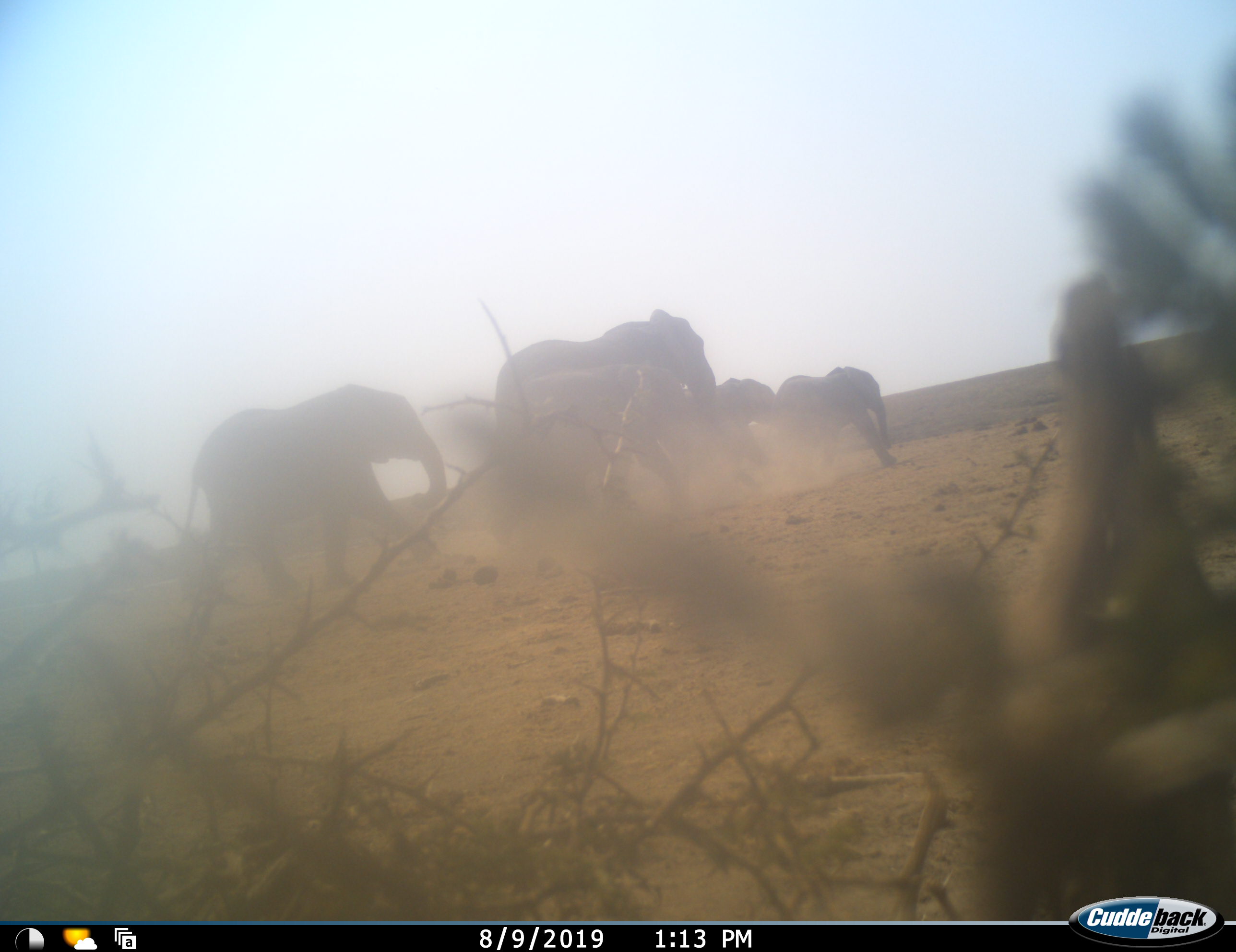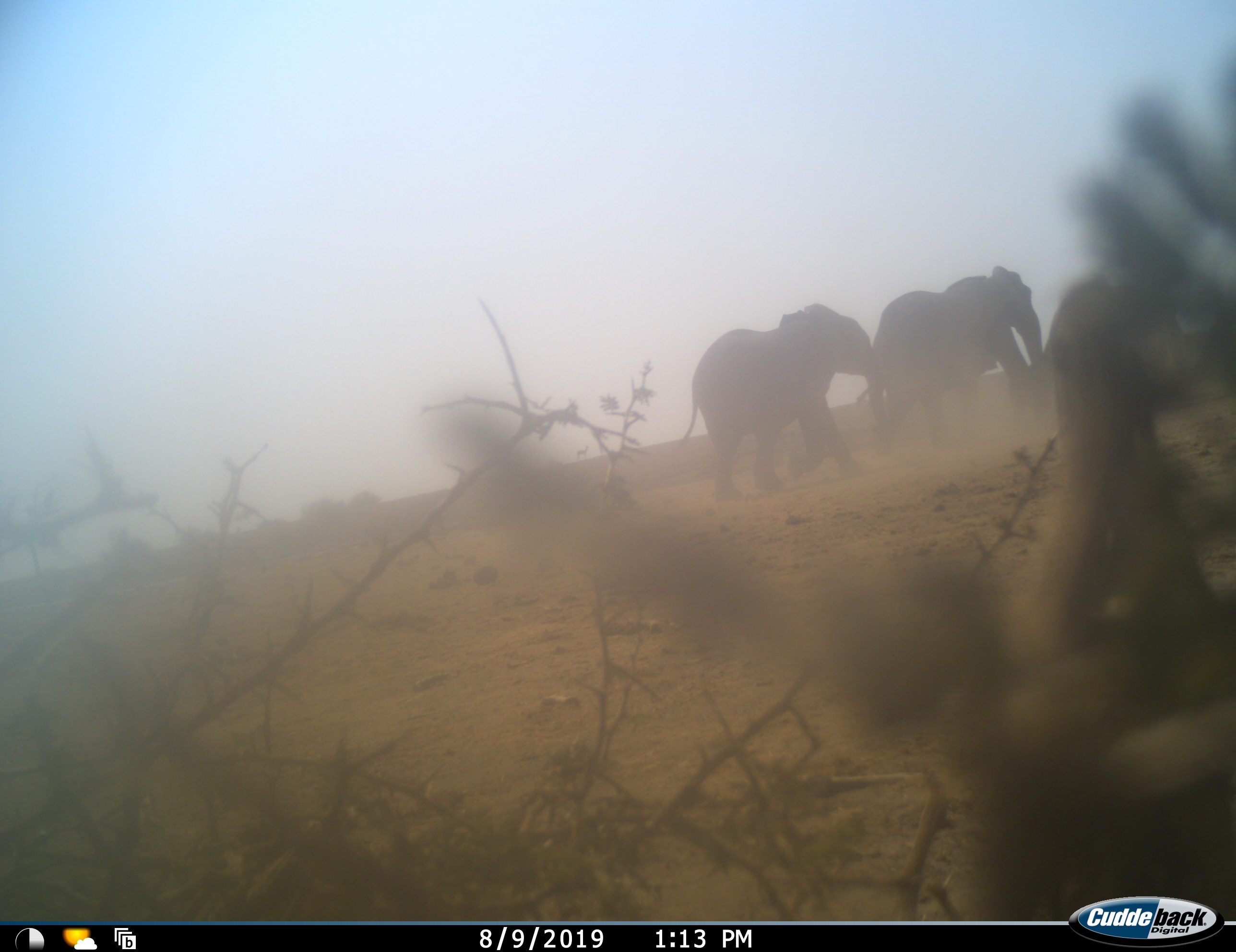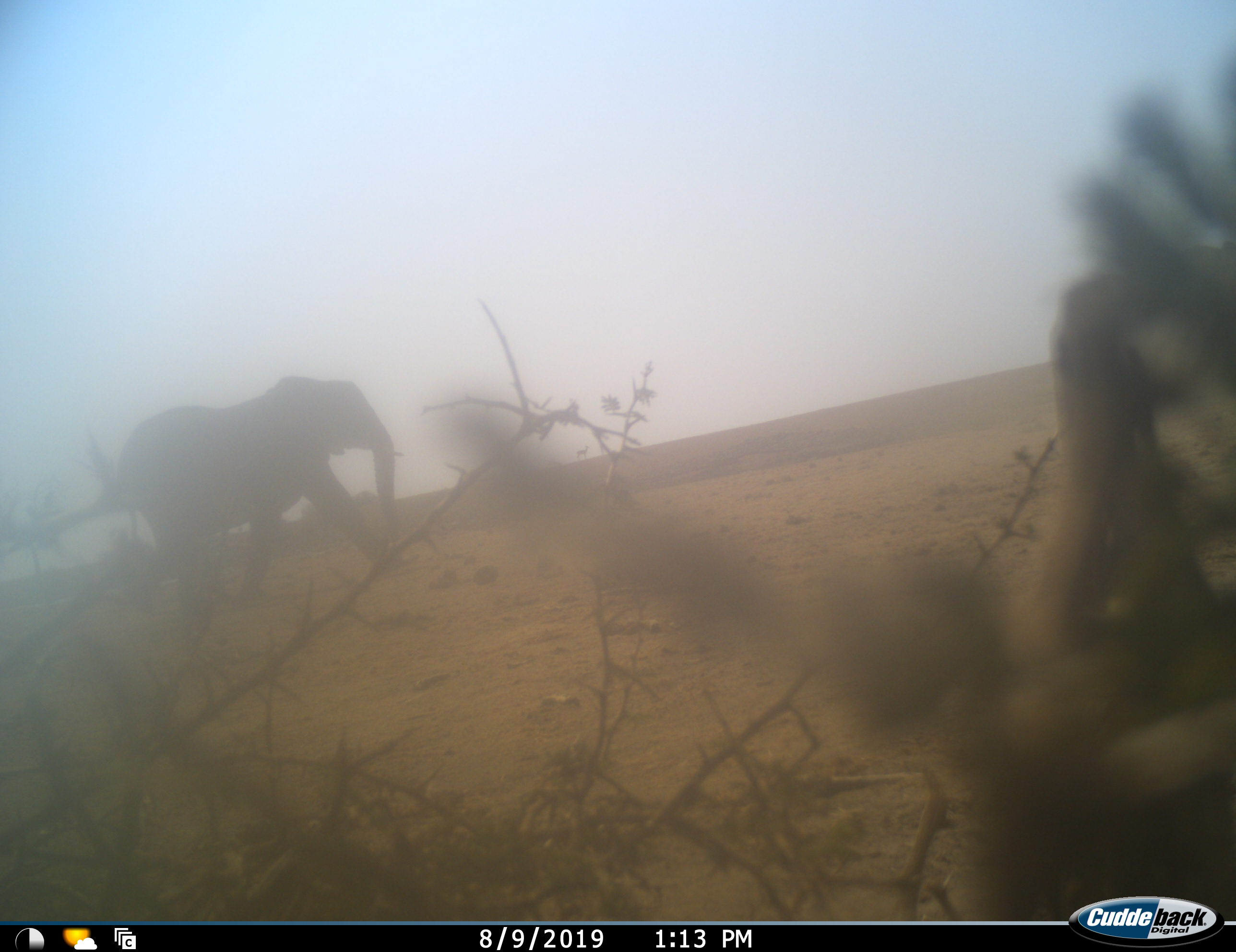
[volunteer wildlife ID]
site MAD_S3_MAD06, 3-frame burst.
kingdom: Animalia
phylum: Chordata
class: Mammalia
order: Proboscidea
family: Elephantidae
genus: Loxodonta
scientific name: Loxodonta africana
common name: african bush elephant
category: elephant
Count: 4.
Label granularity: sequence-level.